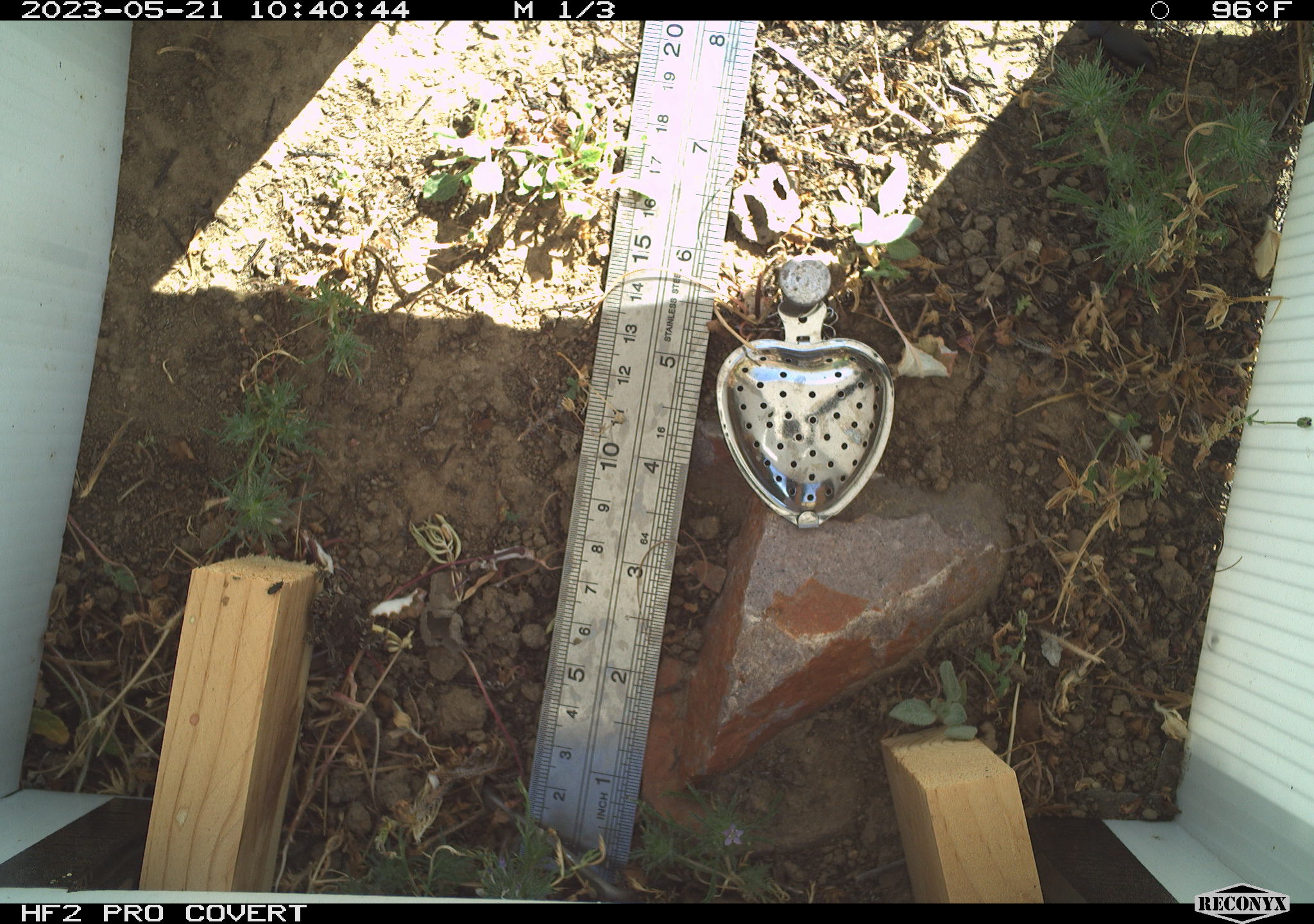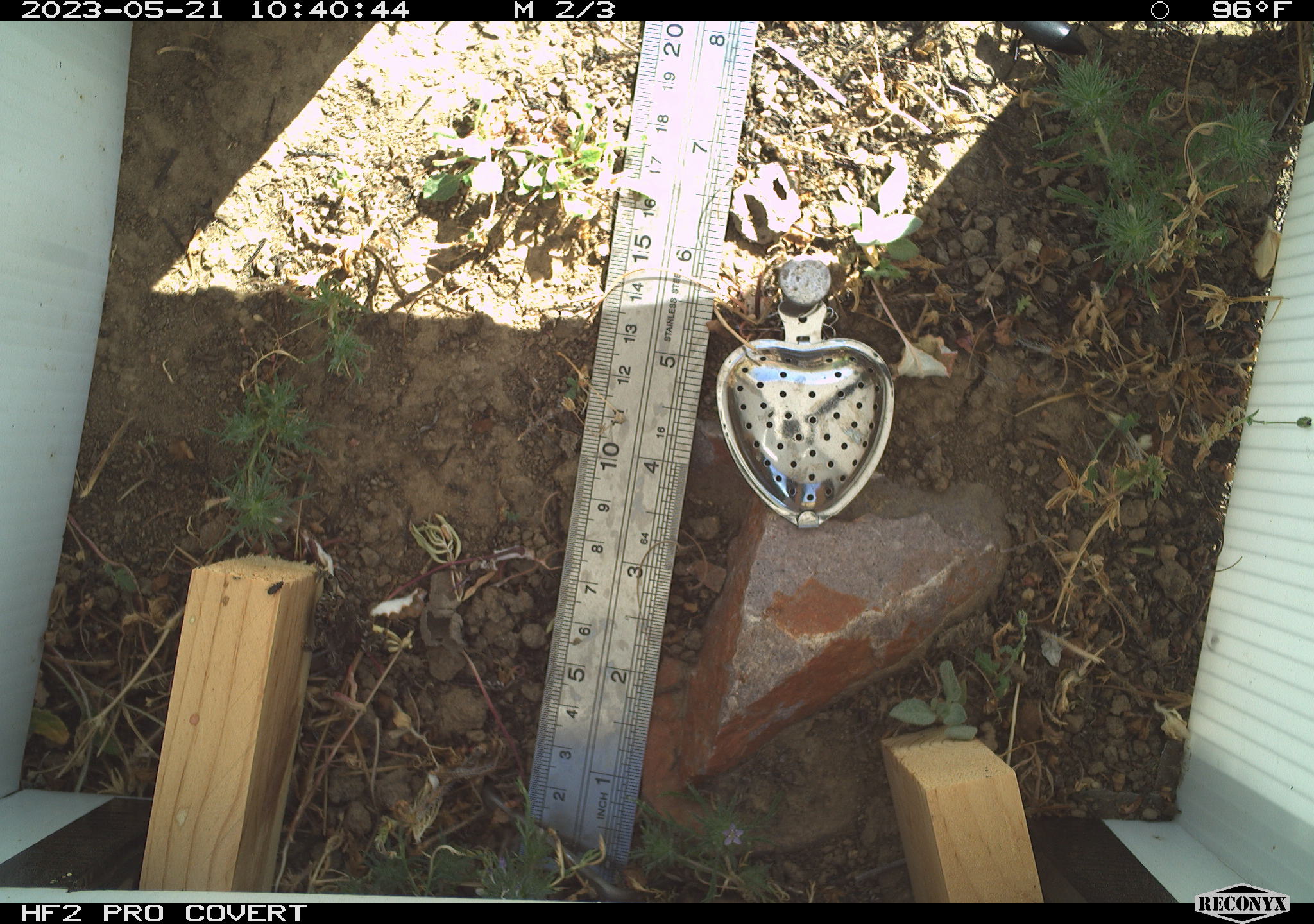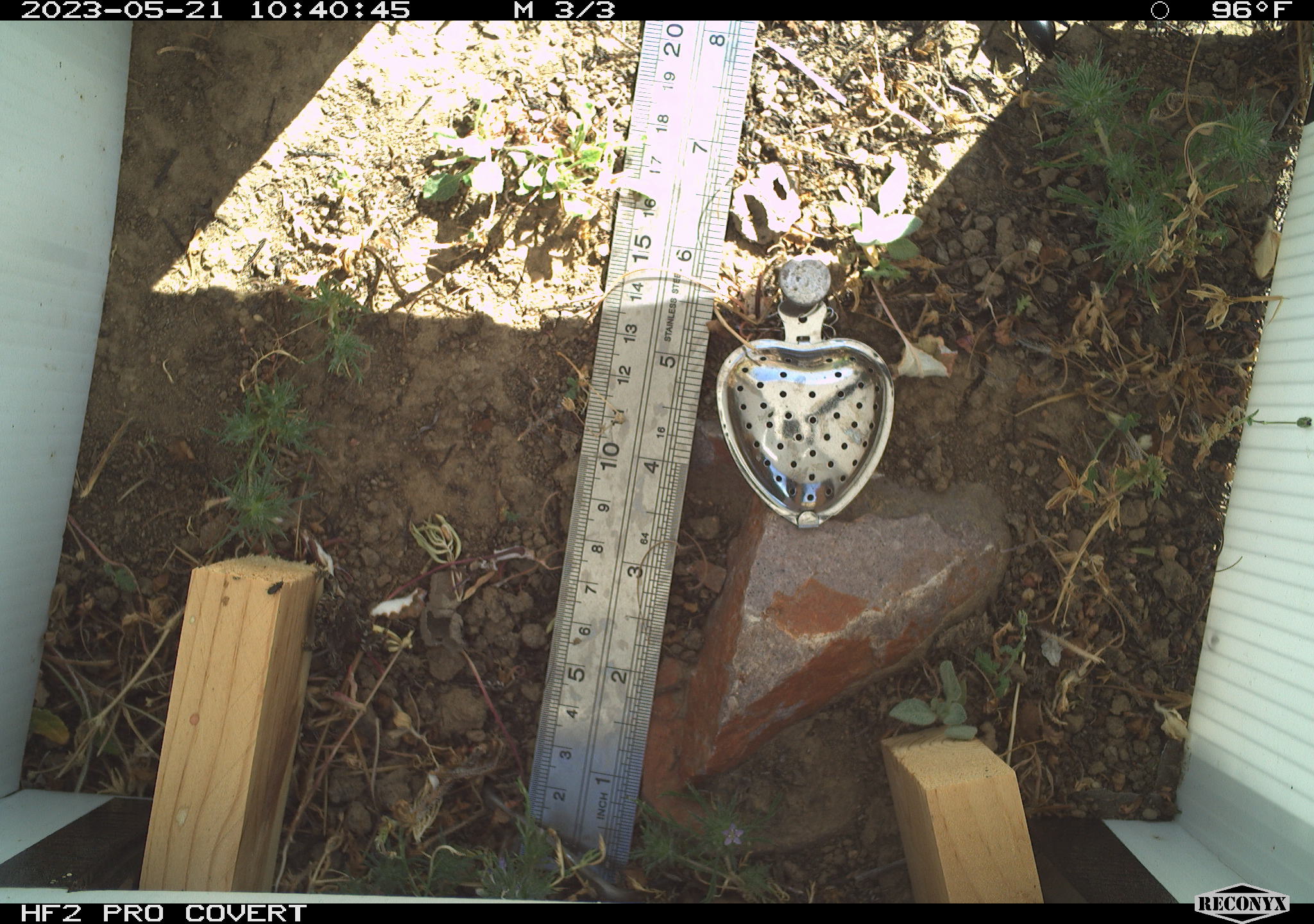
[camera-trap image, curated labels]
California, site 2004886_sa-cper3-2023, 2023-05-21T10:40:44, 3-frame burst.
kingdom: Animalia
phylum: Chordata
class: Amphibia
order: Anura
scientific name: Anura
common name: frogs